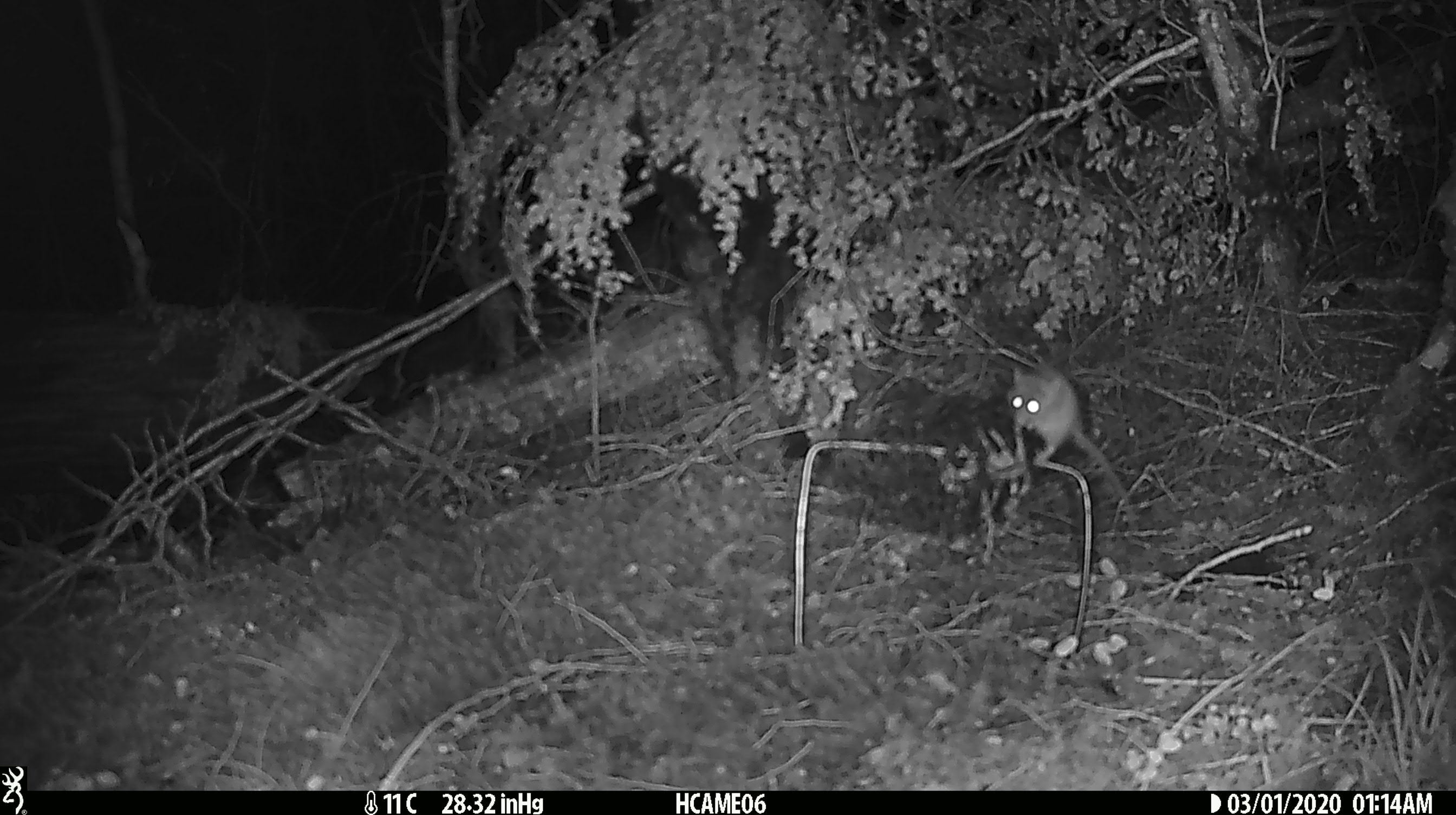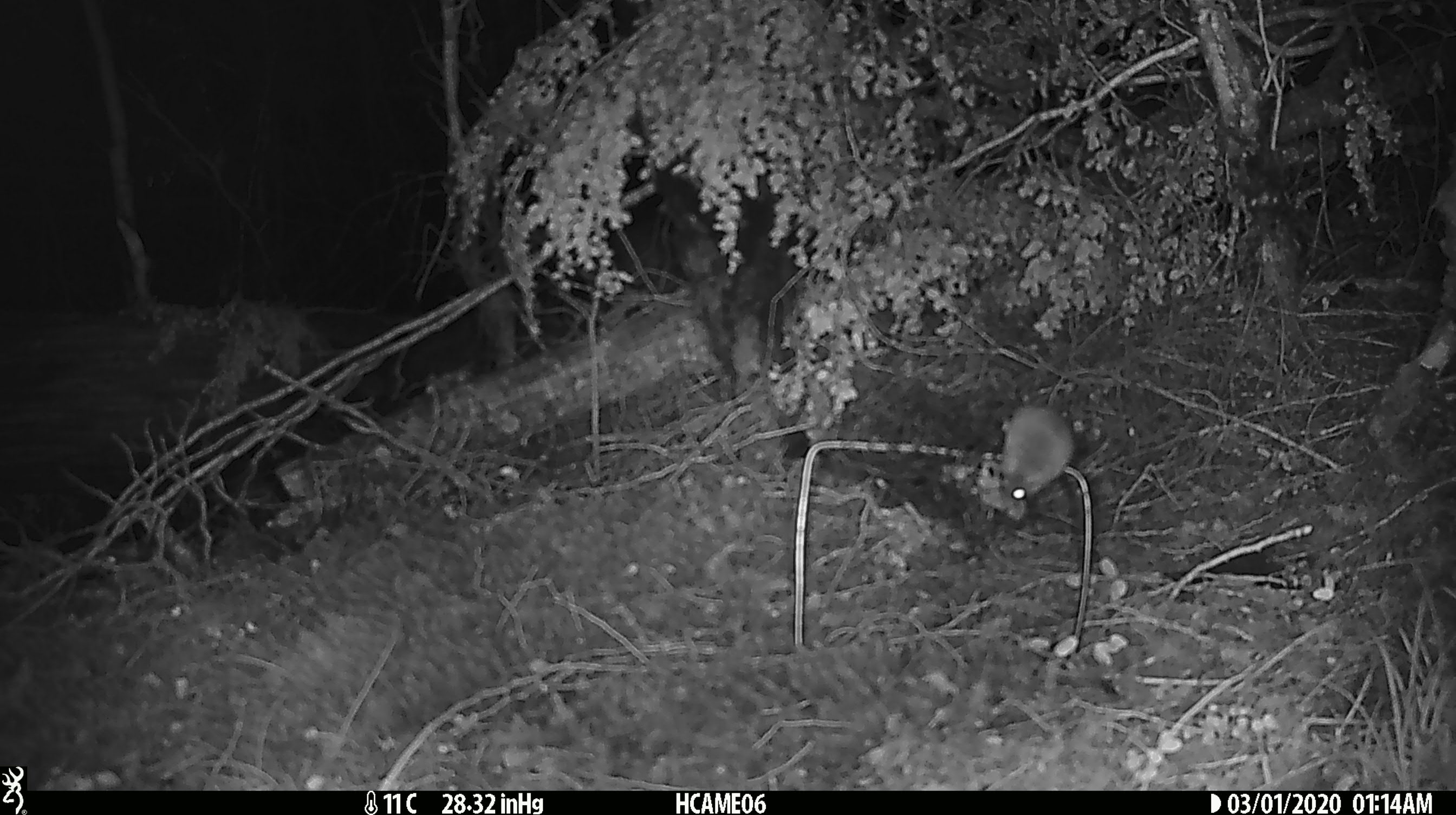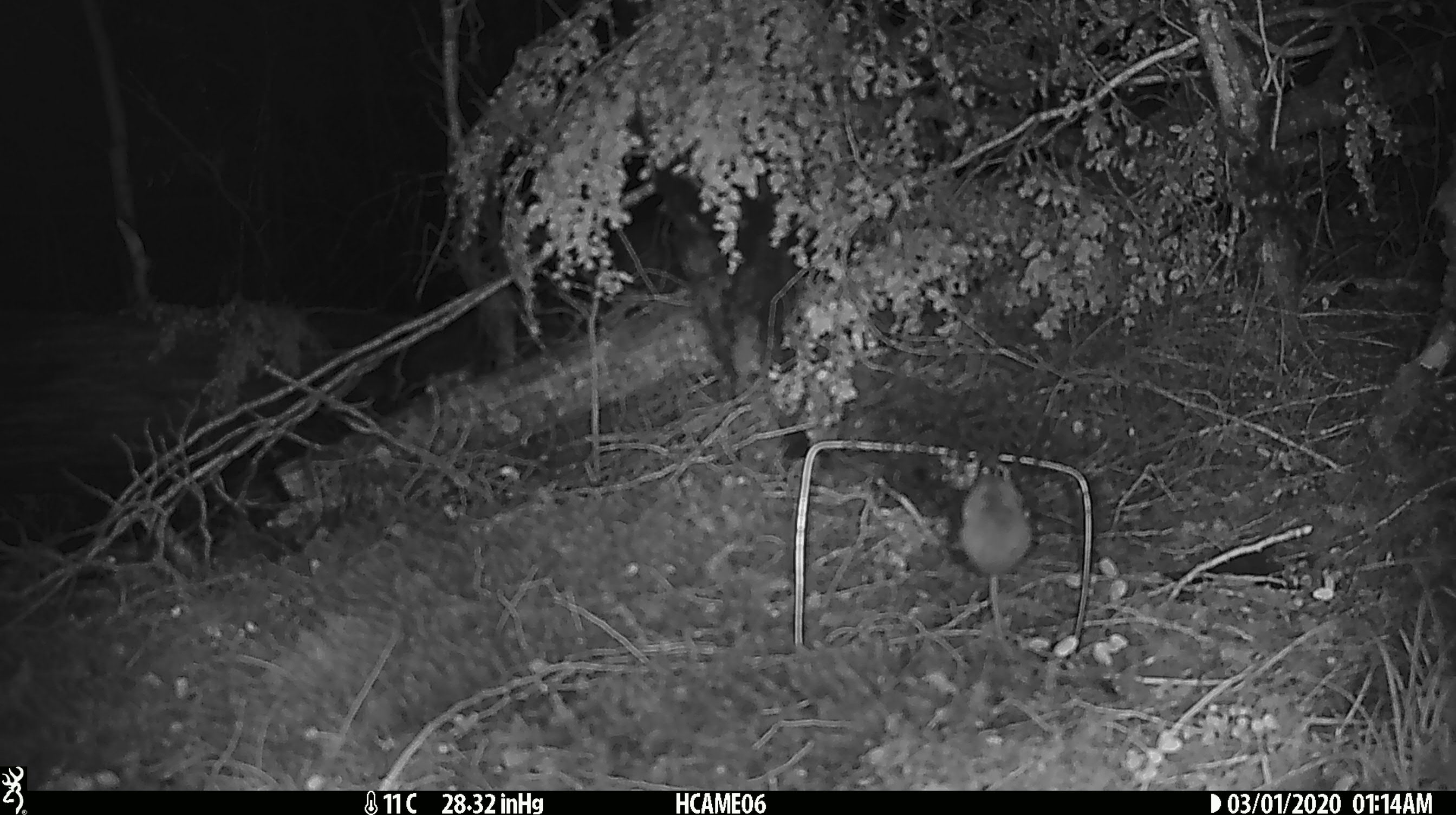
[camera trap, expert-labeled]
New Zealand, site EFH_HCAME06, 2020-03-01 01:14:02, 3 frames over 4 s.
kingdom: Animalia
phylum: Chordata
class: Mammalia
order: Rodentia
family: Muridae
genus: Mus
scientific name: Mus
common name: mouse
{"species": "mouse (Mus)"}